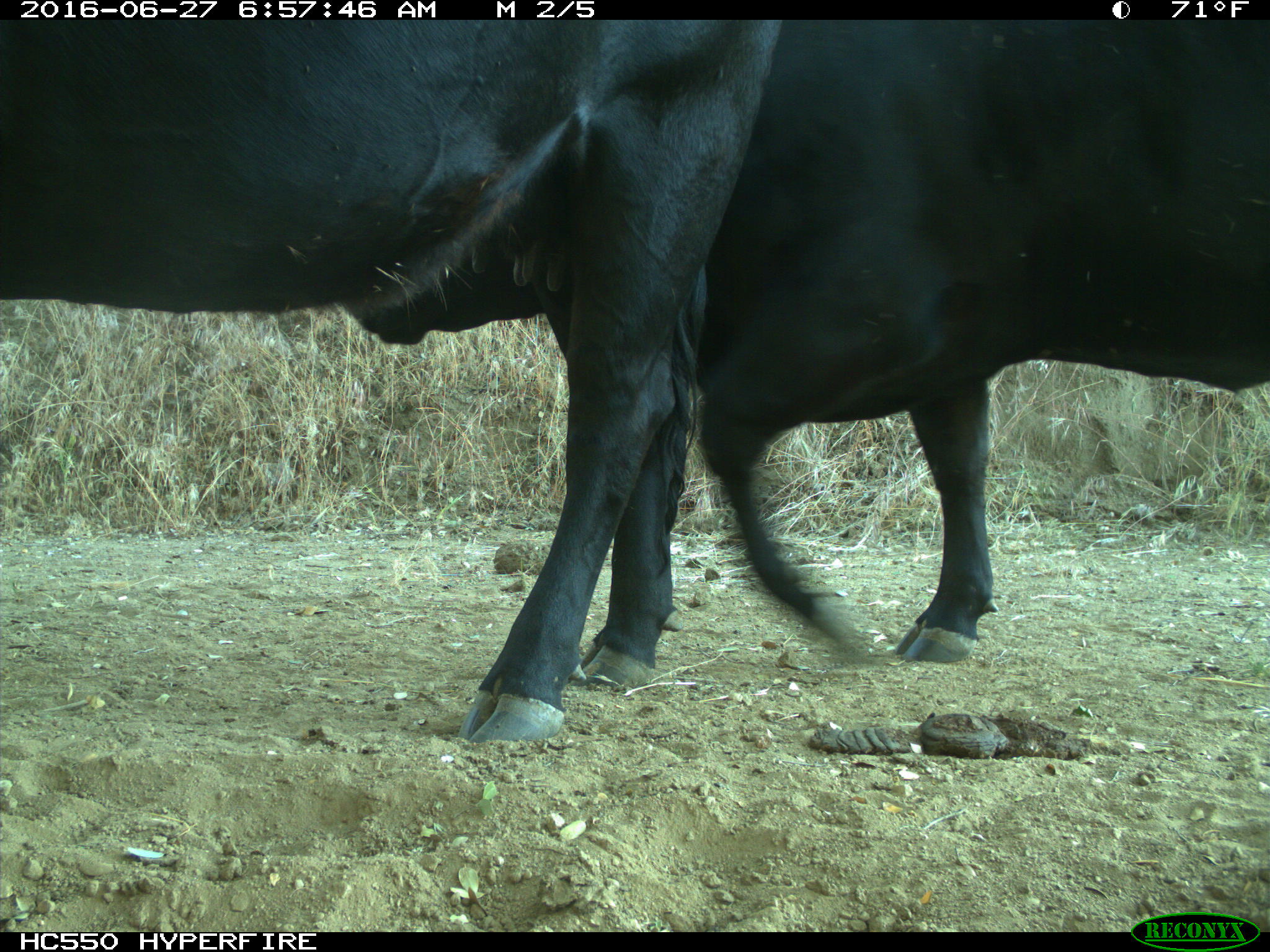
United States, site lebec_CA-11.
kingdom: Animalia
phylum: Chordata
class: Mammalia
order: Artiodactyla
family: Bovidae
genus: Bos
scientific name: Bos taurus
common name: domestic cow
Bos taurus (domestic cow).